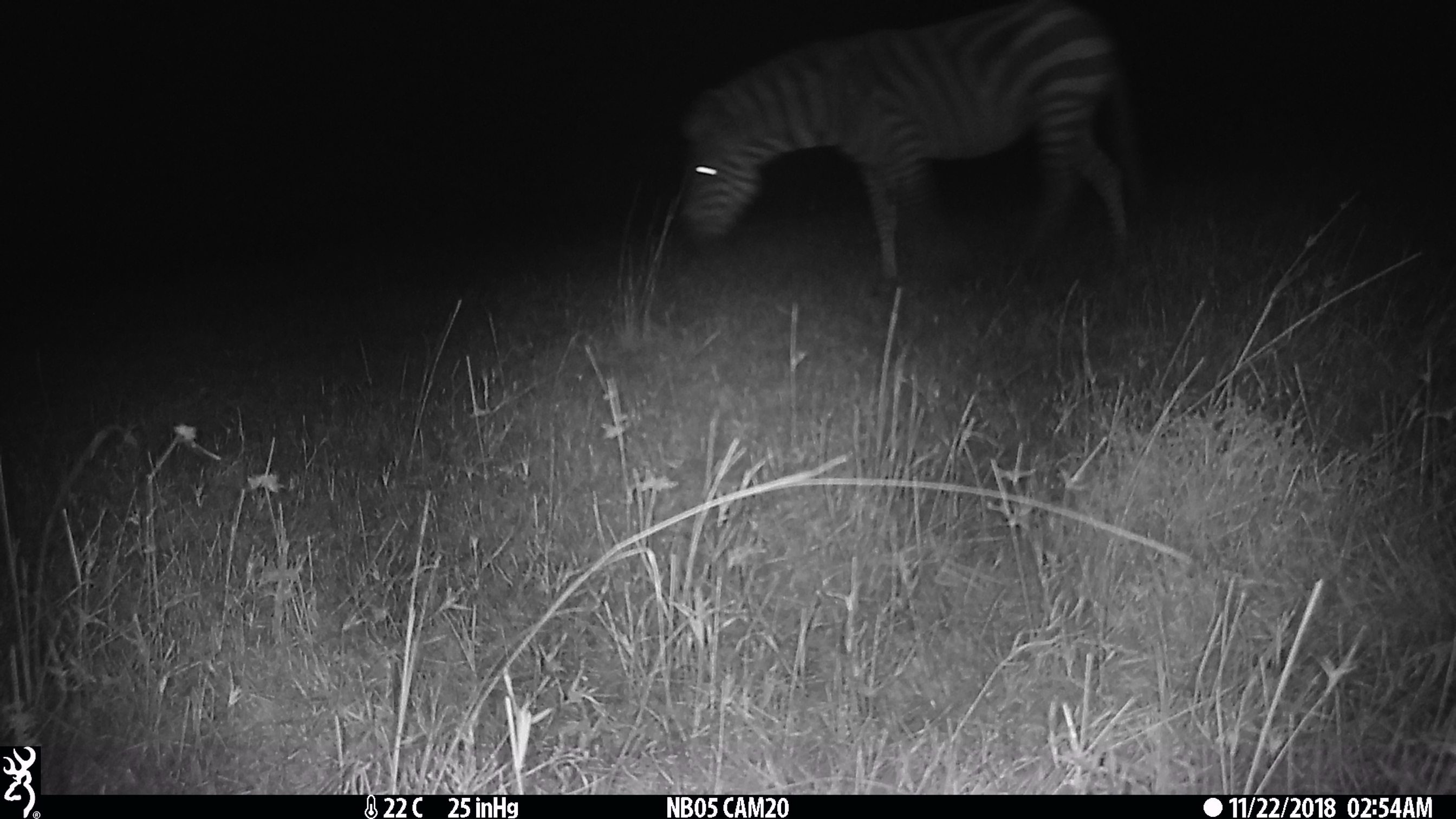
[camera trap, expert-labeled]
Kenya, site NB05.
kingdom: Animalia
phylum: Chordata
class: Mammalia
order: Perissodactyla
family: Equidae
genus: Equus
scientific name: Equus quagga burchellii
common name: burchell's zebra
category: zebra